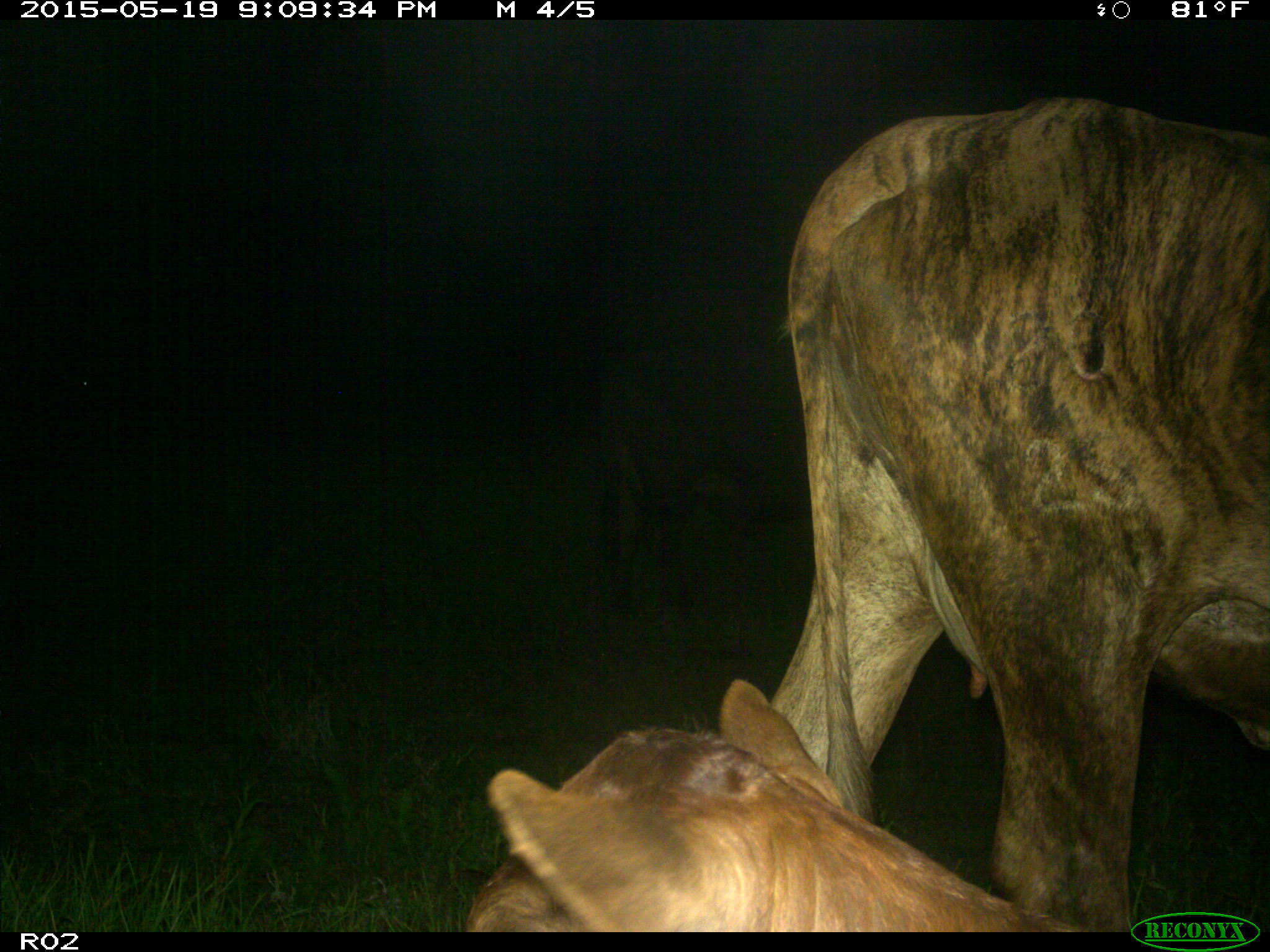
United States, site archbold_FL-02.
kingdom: Animalia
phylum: Chordata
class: Mammalia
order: Artiodactyla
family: Bovidae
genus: Bos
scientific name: Bos taurus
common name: domestic cow